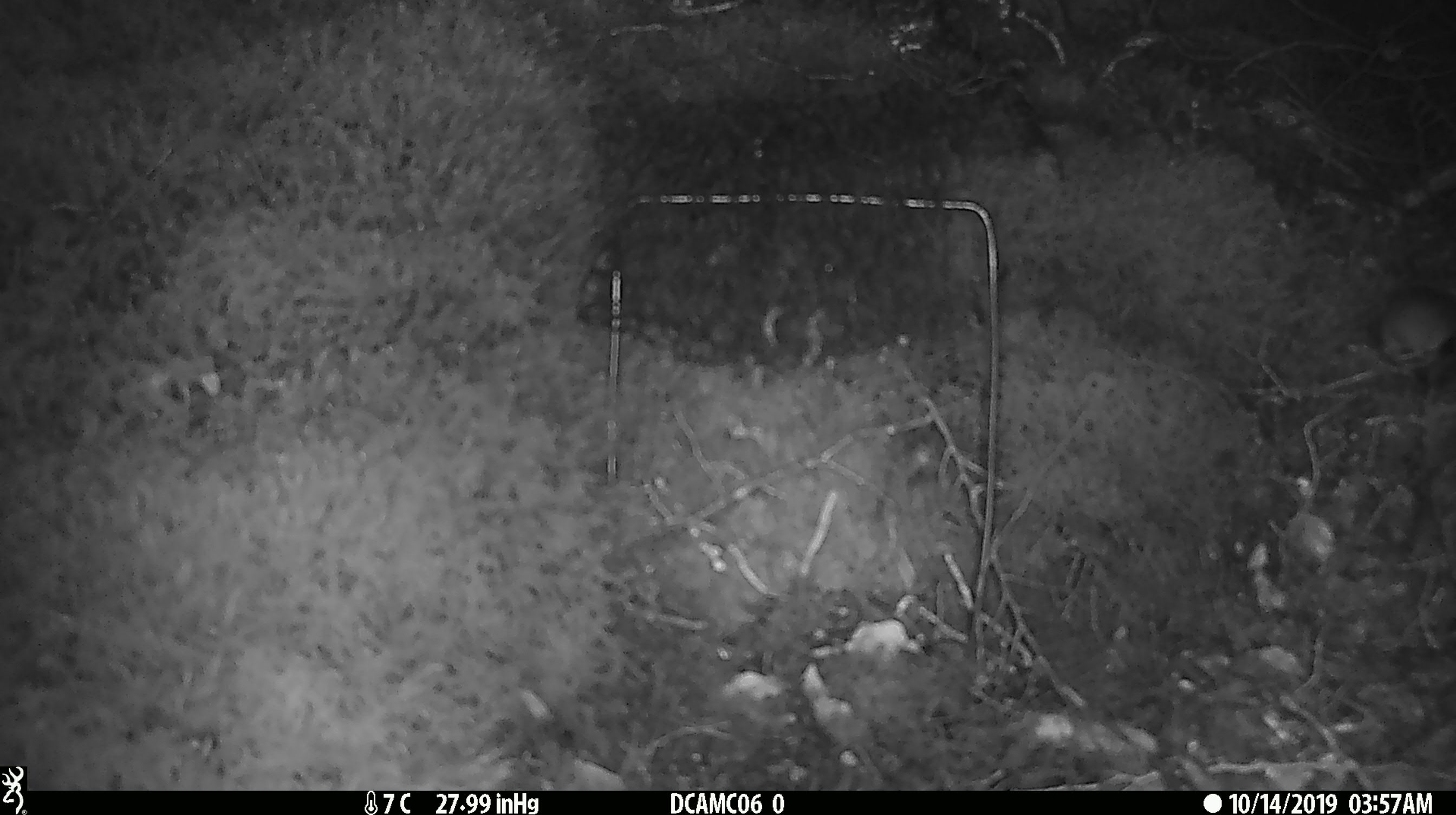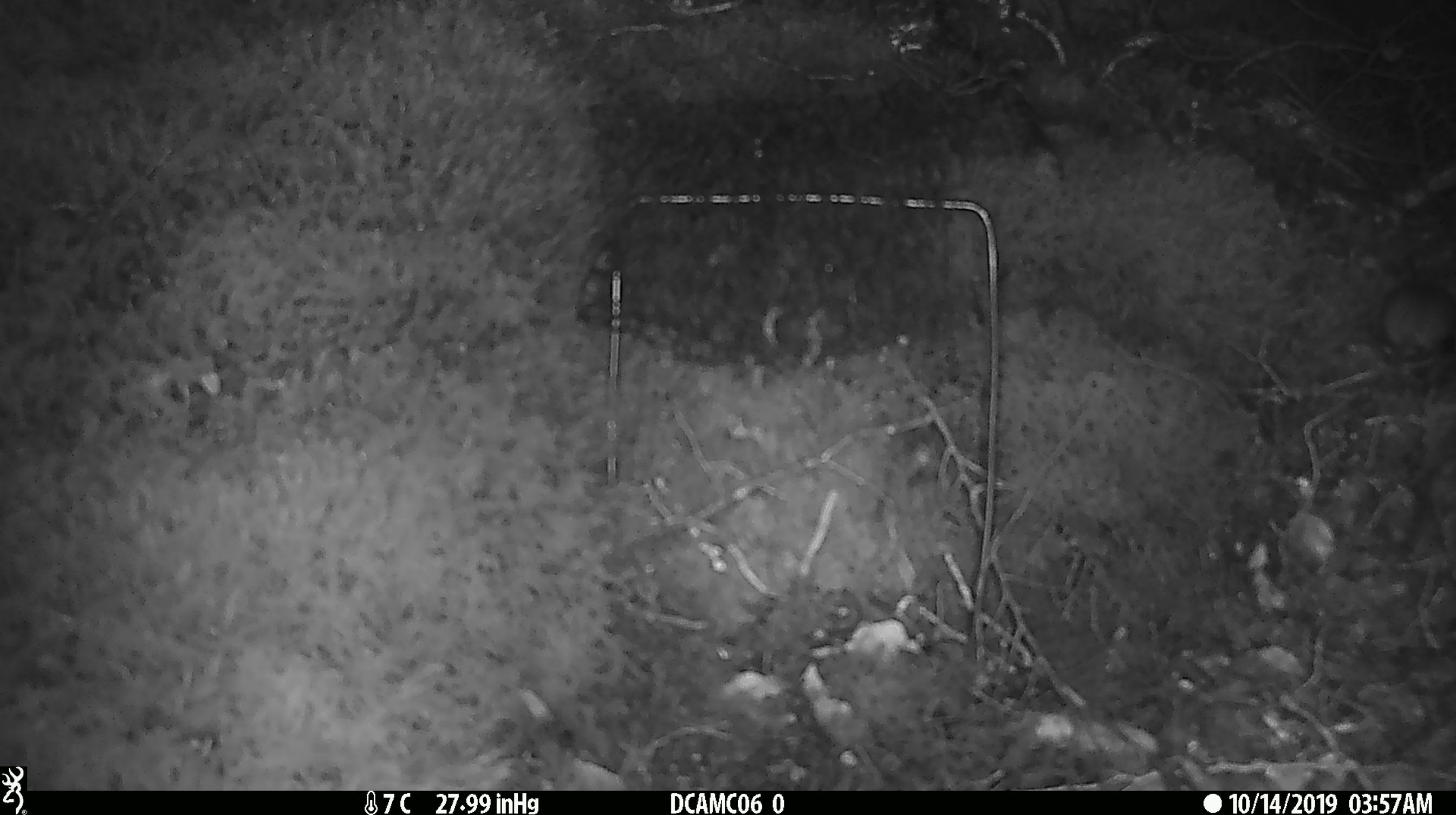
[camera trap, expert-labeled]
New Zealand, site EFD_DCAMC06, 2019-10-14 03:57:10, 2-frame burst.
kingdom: Animalia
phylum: Chordata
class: Mammalia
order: Rodentia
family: Muridae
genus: Mus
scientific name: Mus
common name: mouse